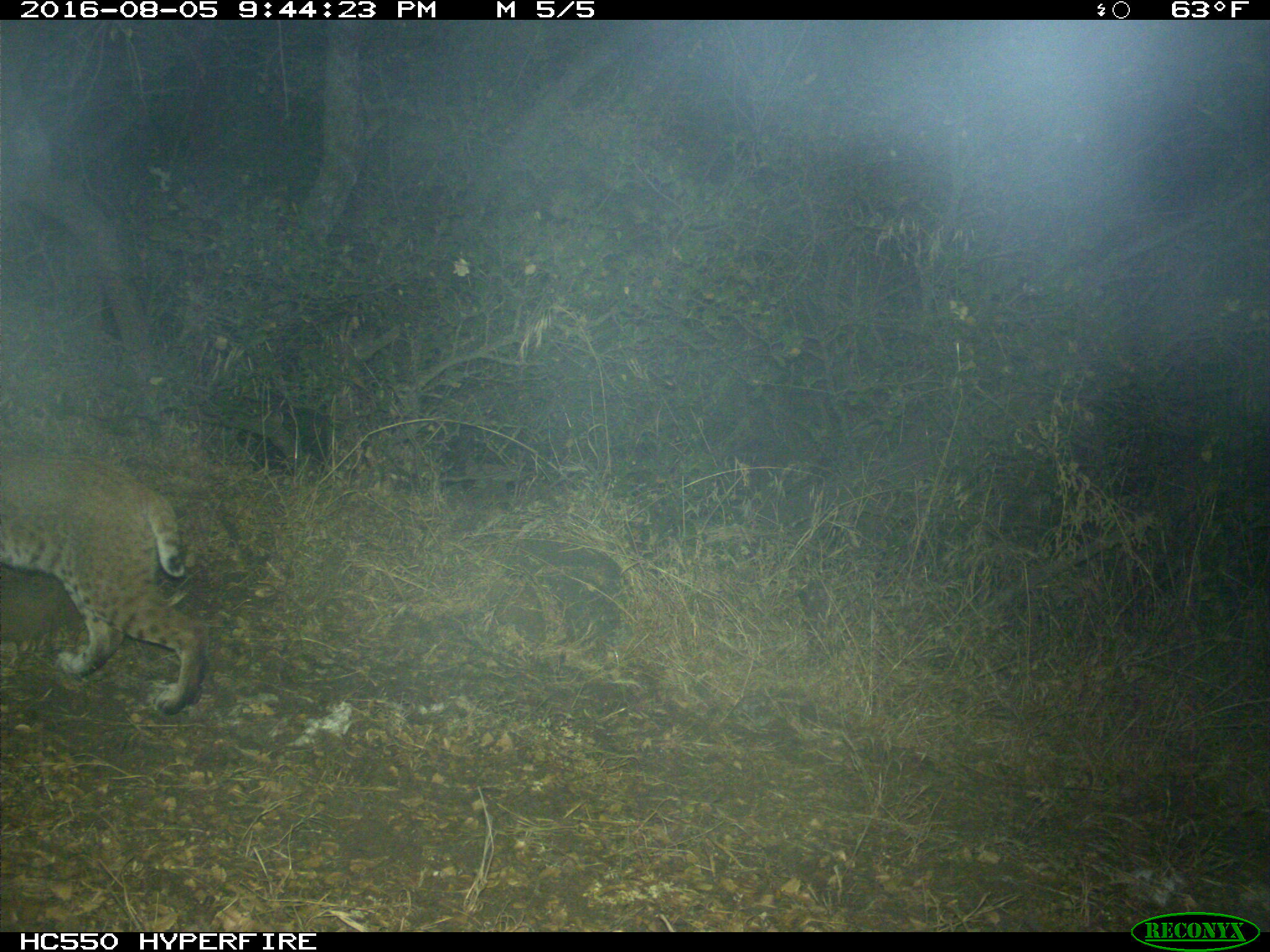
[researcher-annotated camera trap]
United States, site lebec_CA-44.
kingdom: Animalia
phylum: Chordata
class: Mammalia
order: Carnivora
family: Felidae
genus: Lynx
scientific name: Lynx rufus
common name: bobcat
Lynx rufus (bobcat).